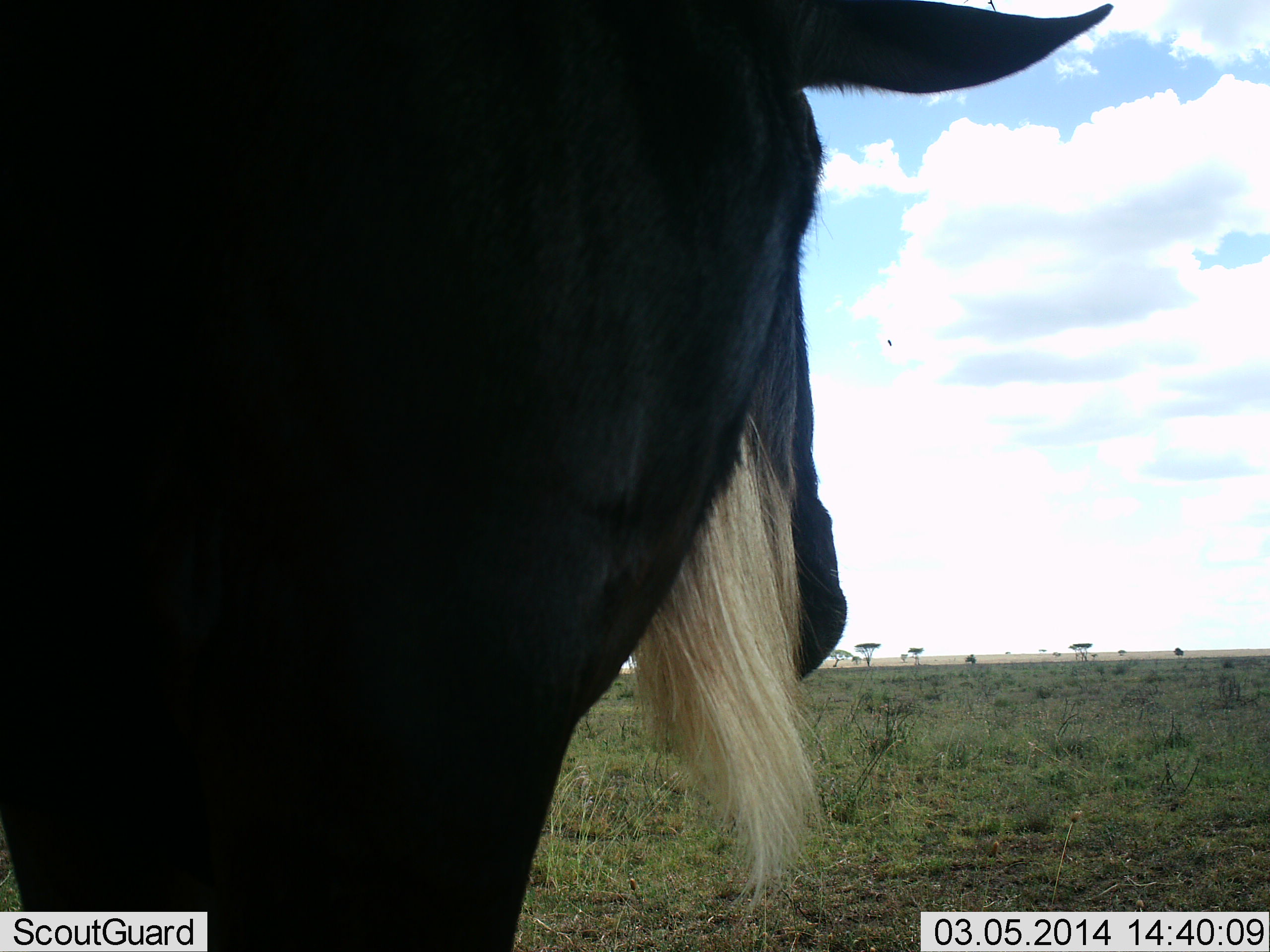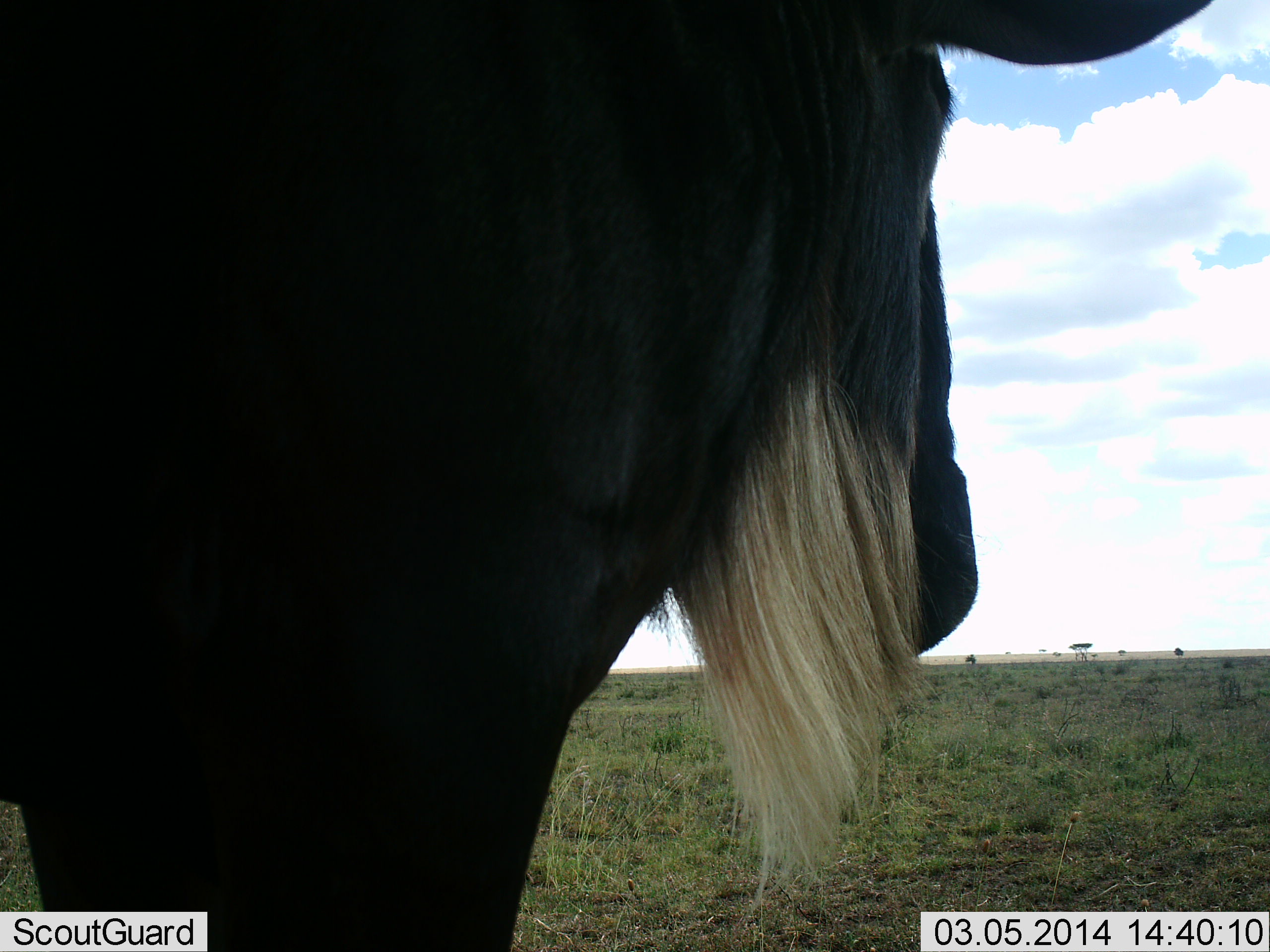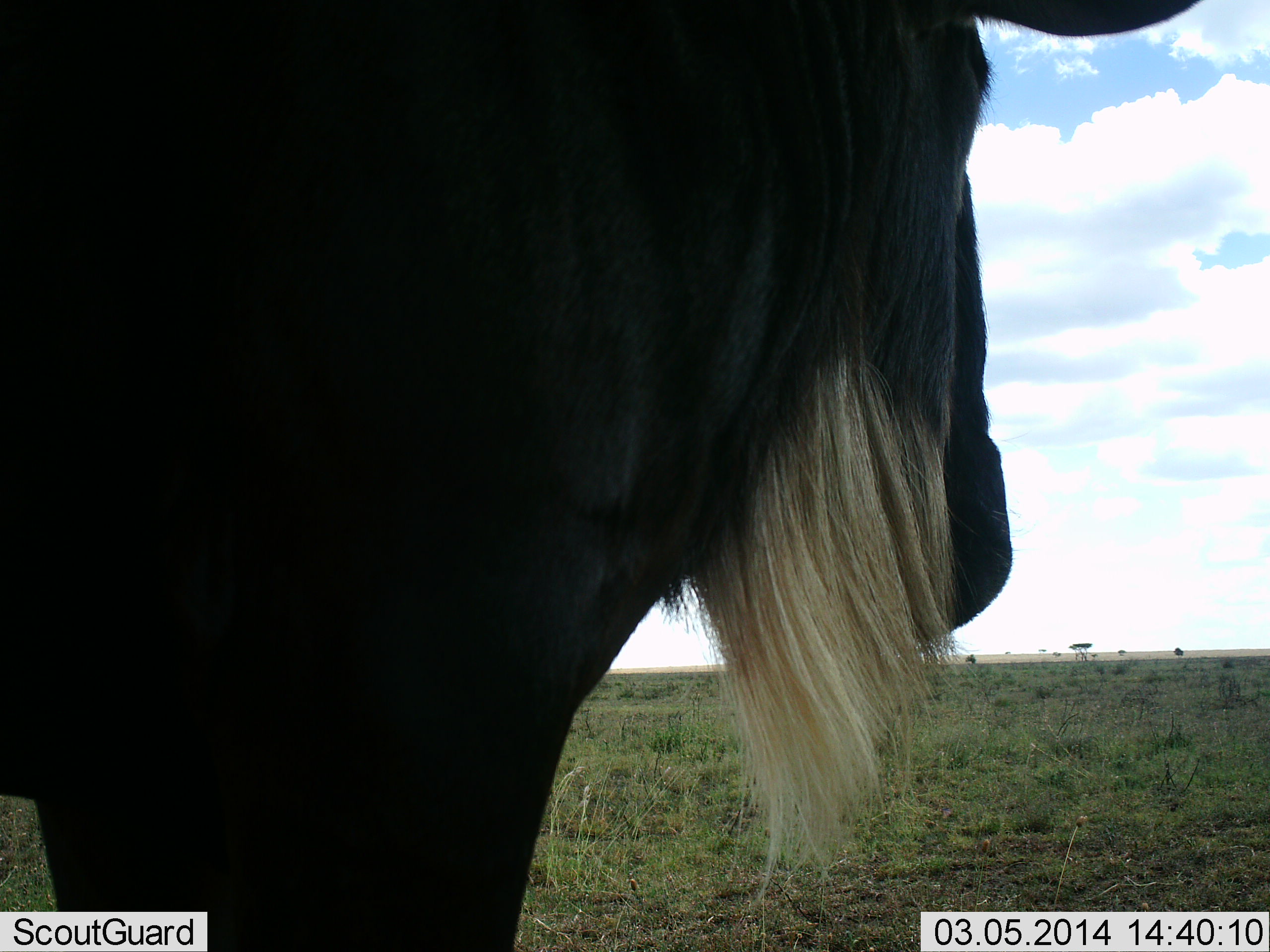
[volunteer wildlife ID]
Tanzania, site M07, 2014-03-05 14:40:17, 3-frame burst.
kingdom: Animalia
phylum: Chordata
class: Mammalia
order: Artiodactyla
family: Bovidae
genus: Connochaetes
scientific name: Connochaetes taurinus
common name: blue wildebeest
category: wildebeest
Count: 1.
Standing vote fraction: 100%.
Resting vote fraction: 0%.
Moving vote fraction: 0%.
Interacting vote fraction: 0%.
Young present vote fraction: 0%.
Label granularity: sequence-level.